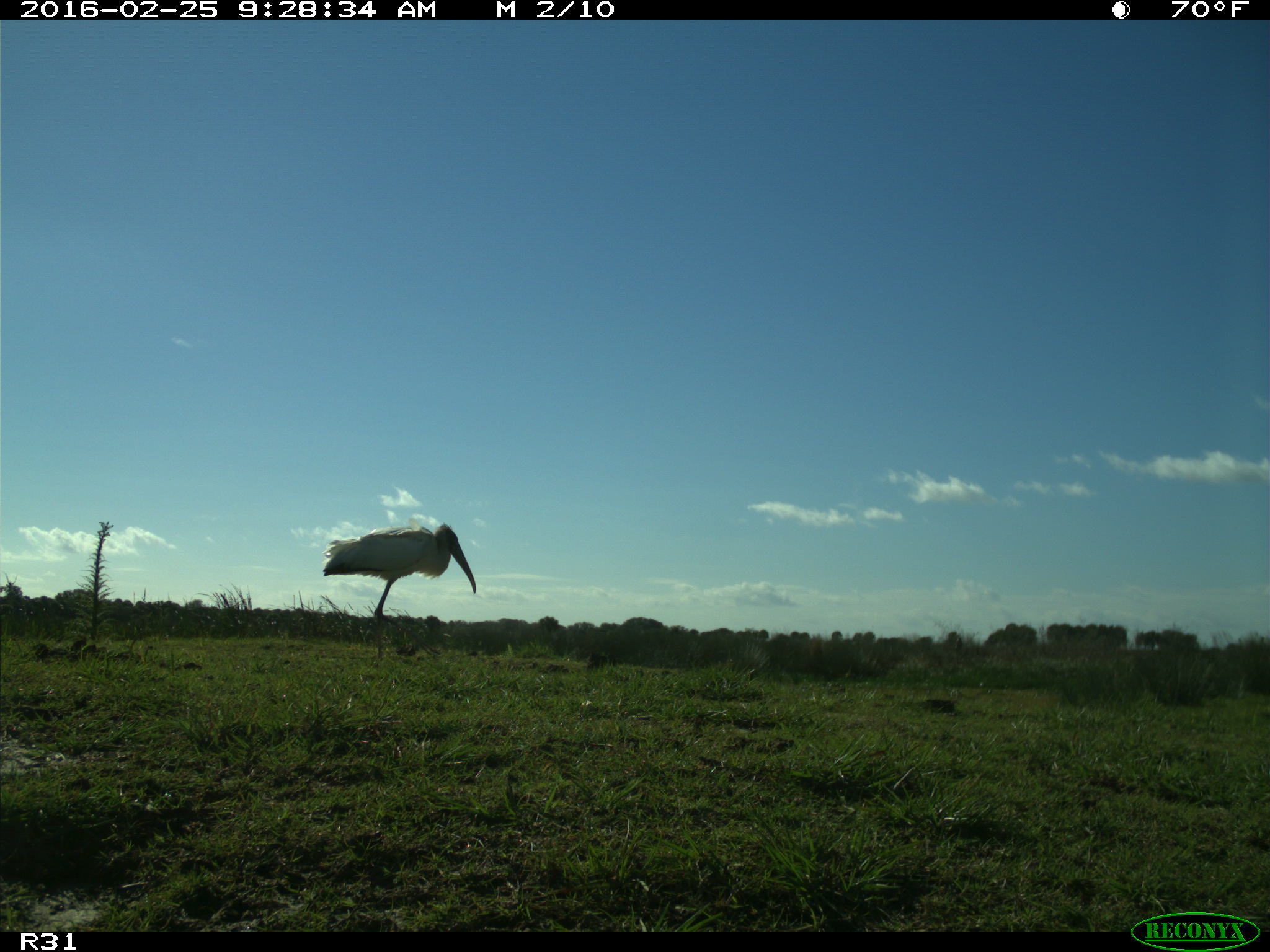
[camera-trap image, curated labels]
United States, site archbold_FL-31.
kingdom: Animalia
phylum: Chordata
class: Aves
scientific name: Aves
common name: birds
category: unidentified bird